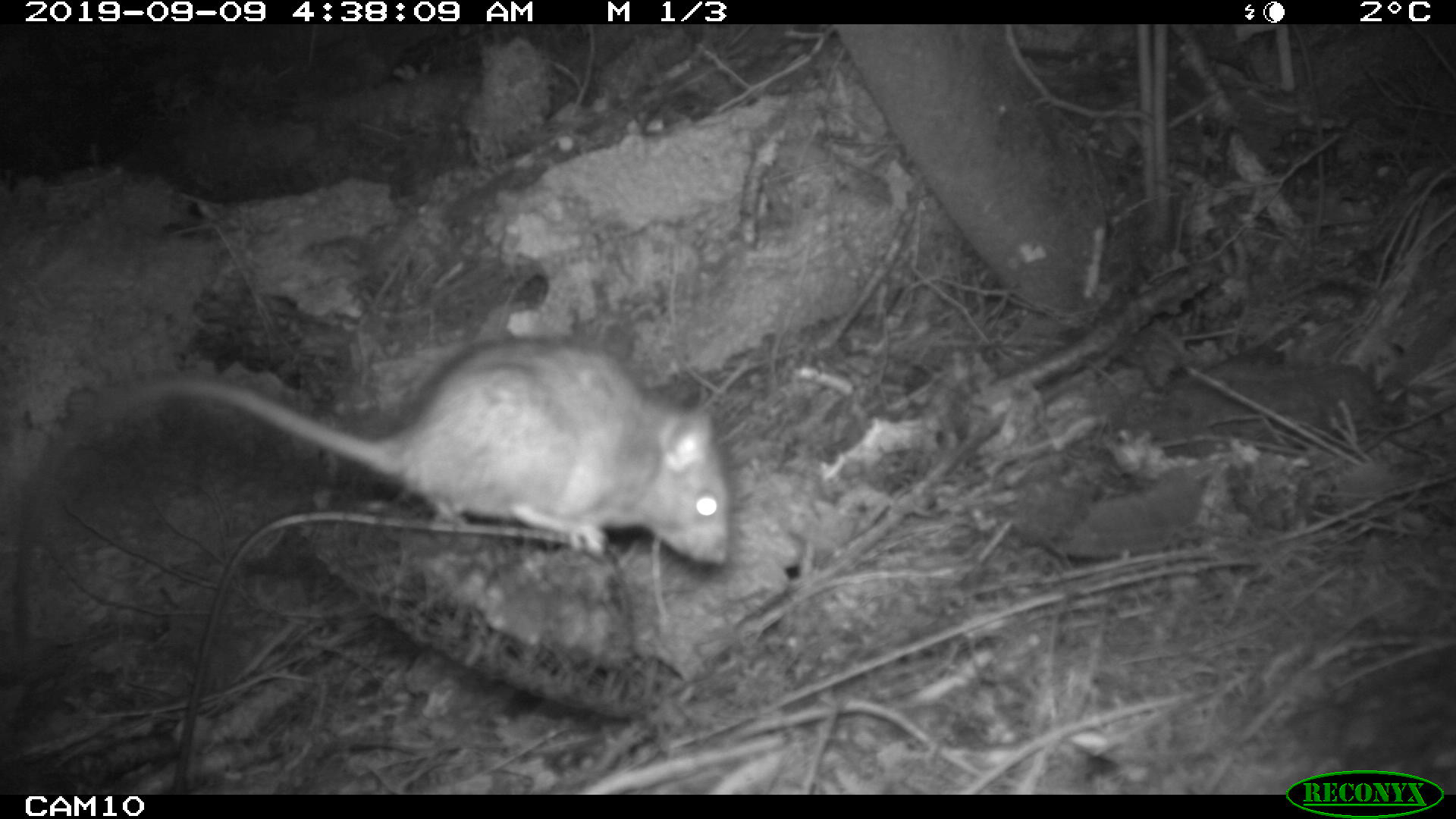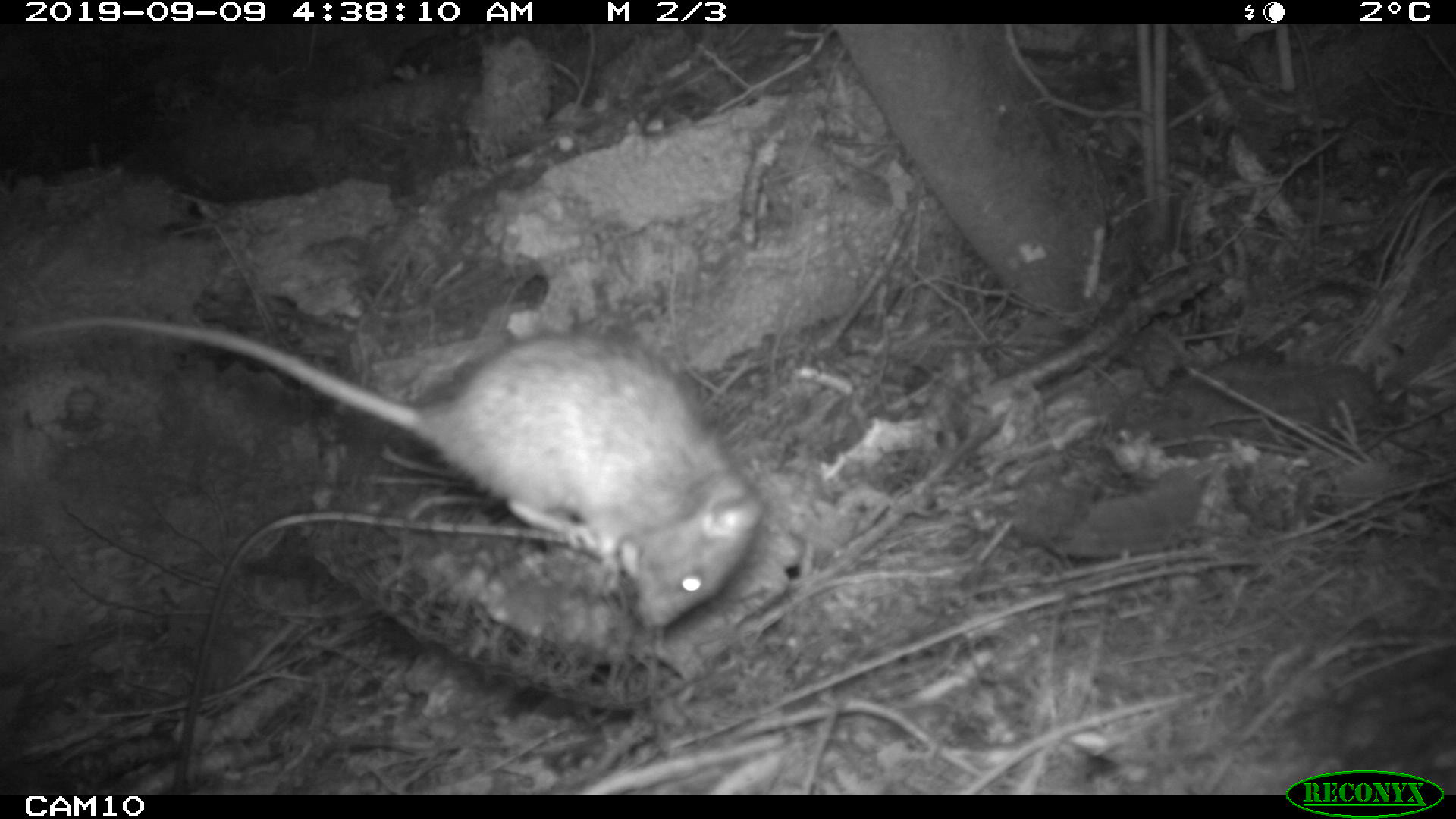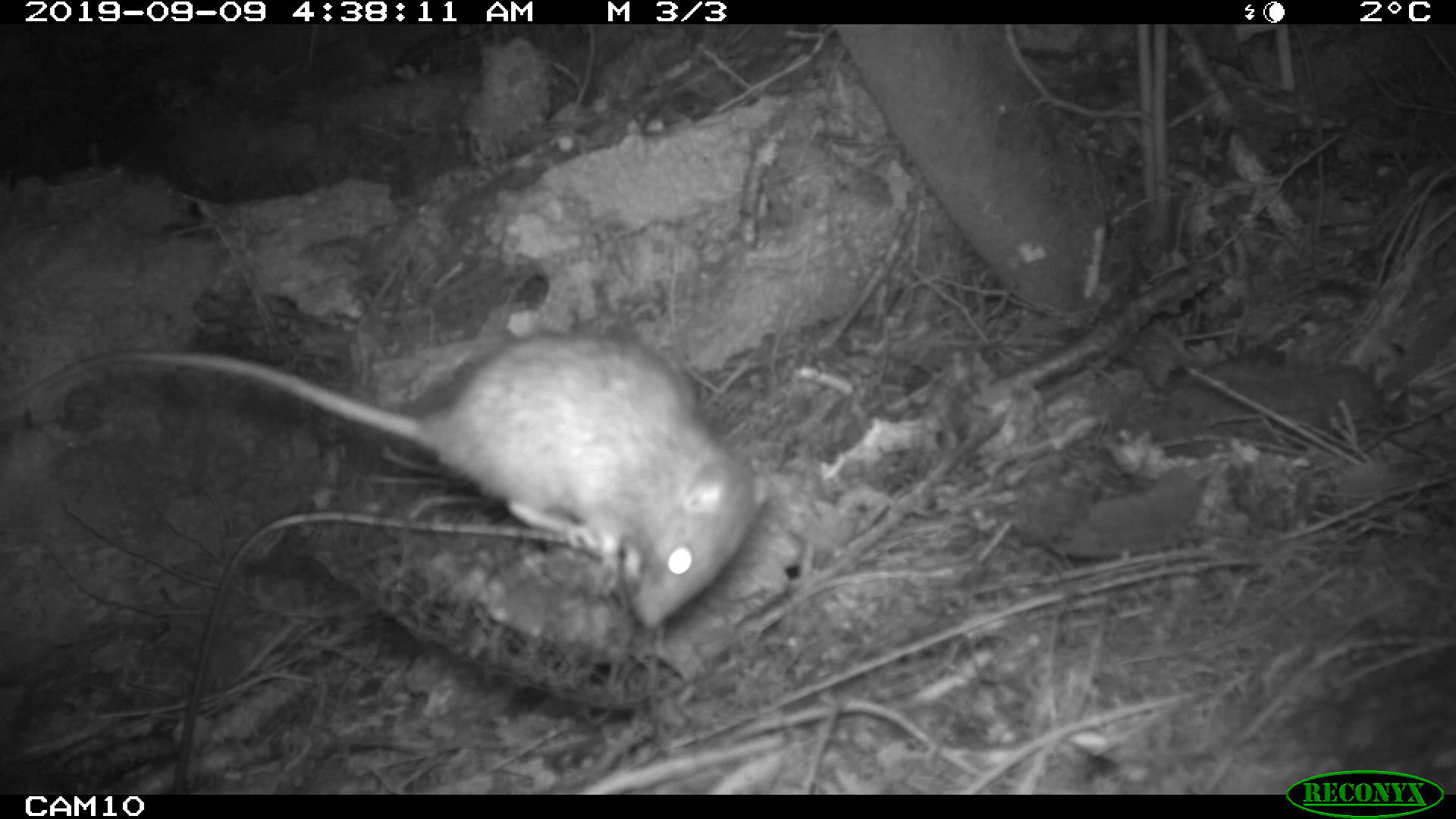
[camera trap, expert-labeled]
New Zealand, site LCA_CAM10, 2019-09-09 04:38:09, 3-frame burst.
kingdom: Animalia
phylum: Chordata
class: Mammalia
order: Rodentia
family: Muridae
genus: Rattus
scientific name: Rattus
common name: rat